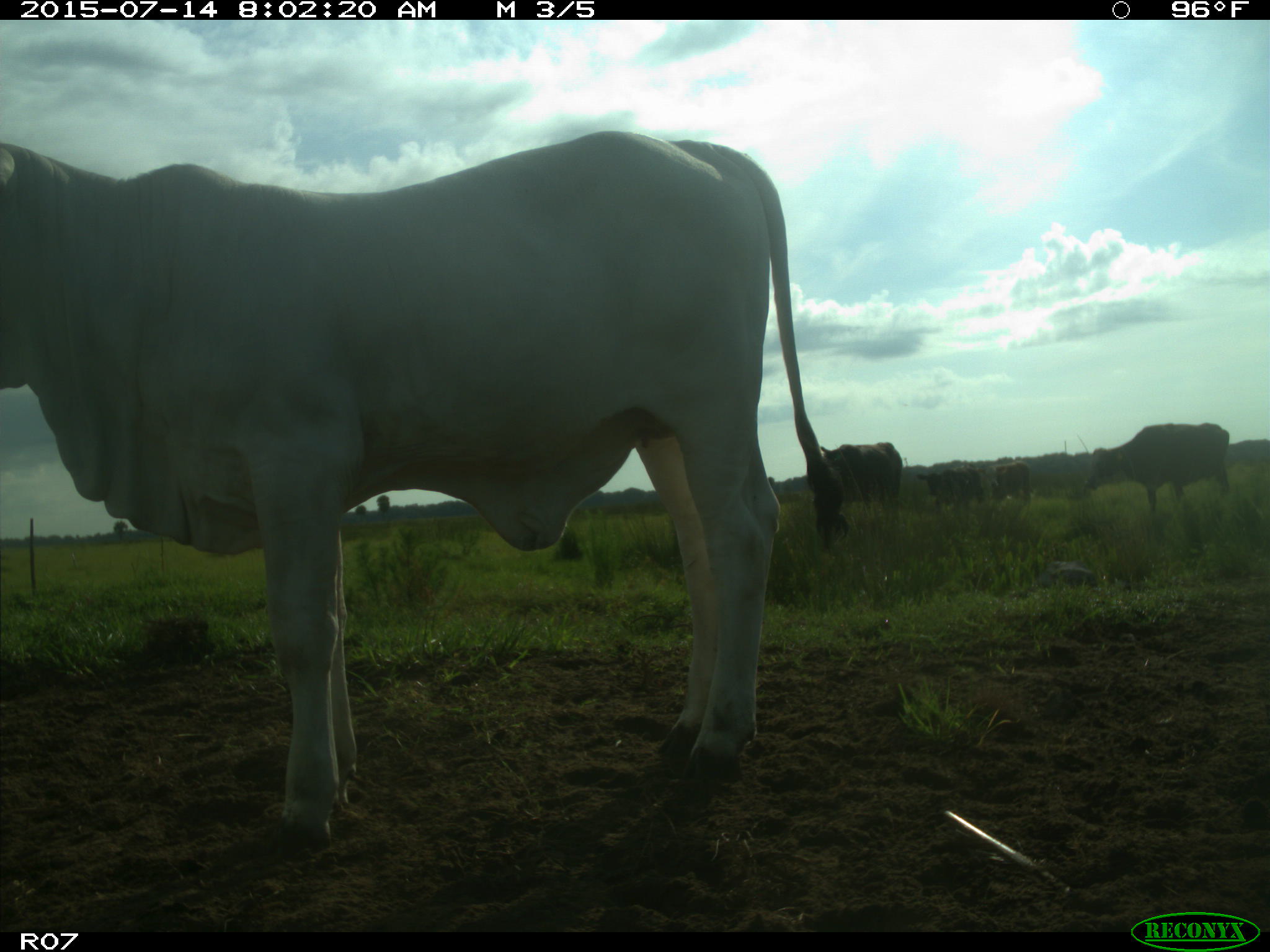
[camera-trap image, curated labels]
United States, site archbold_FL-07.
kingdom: Animalia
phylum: Chordata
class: Mammalia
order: Artiodactyla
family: Bovidae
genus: Bos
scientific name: Bos taurus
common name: domestic cow